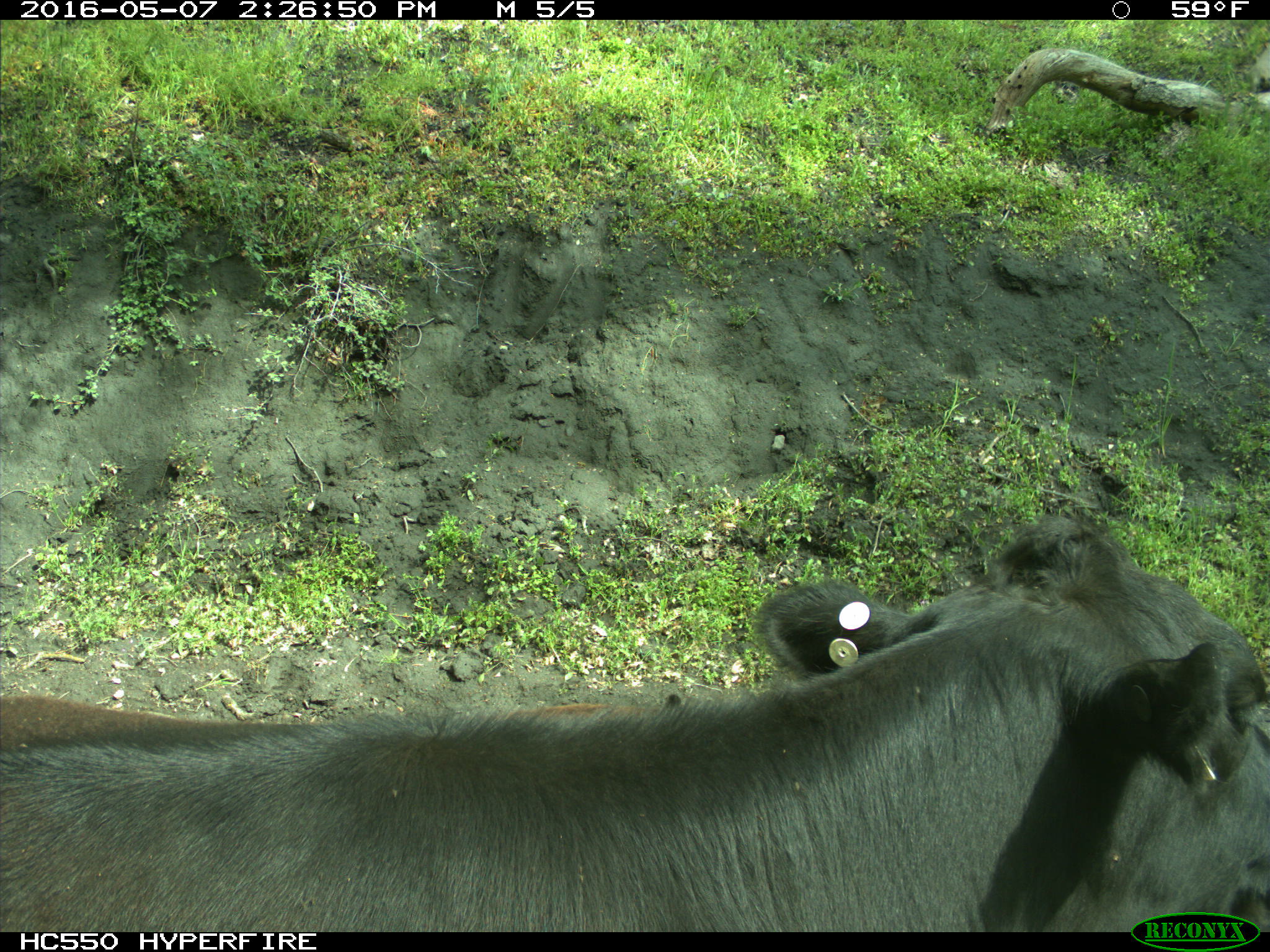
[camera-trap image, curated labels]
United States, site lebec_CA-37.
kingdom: Animalia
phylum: Chordata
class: Mammalia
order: Artiodactyla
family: Bovidae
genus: Bos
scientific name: Bos taurus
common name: domestic cow